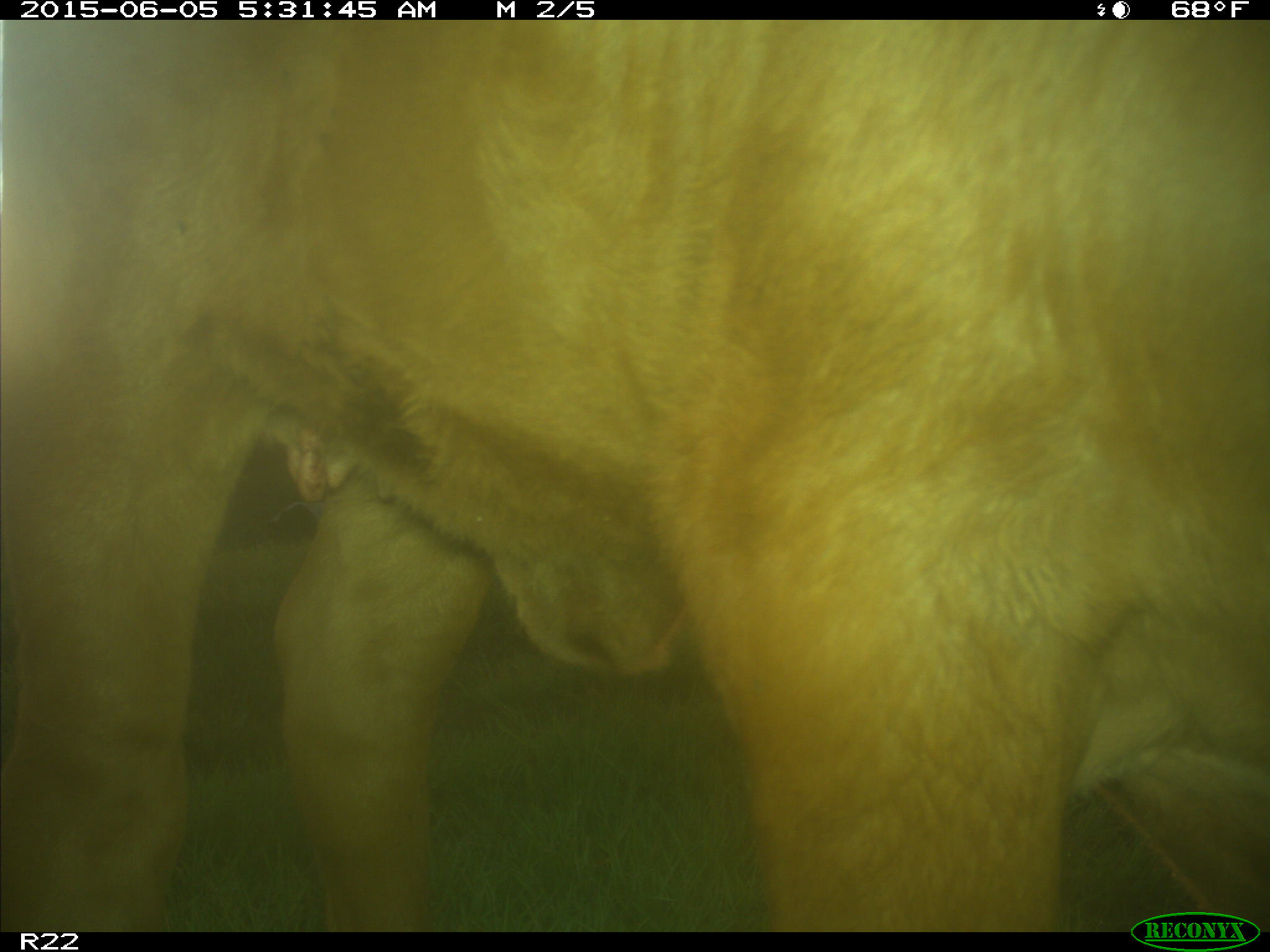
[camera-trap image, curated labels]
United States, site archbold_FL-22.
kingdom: Animalia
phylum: Chordata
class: Mammalia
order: Artiodactyla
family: Bovidae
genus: Bos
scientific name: Bos taurus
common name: domestic cow